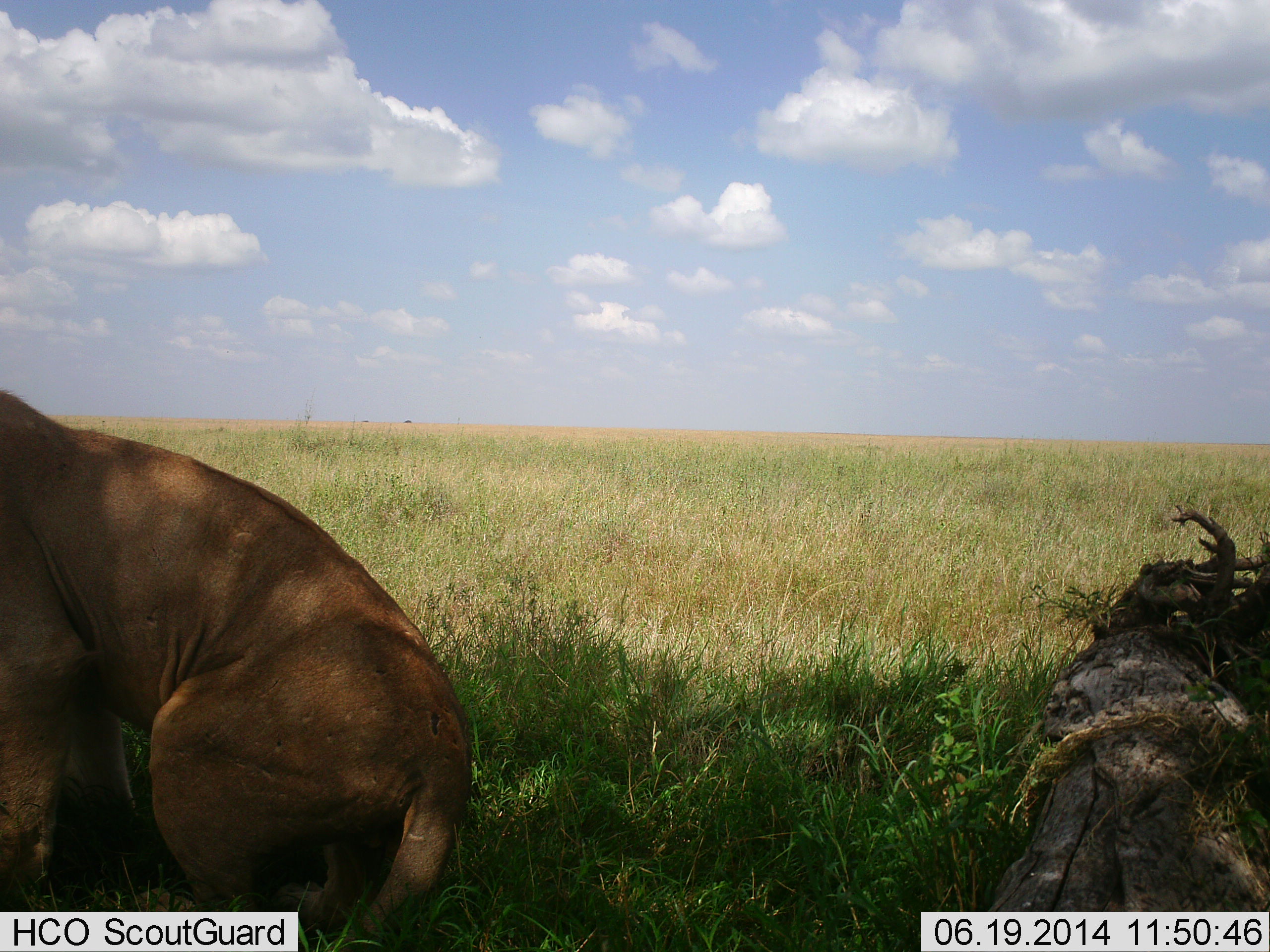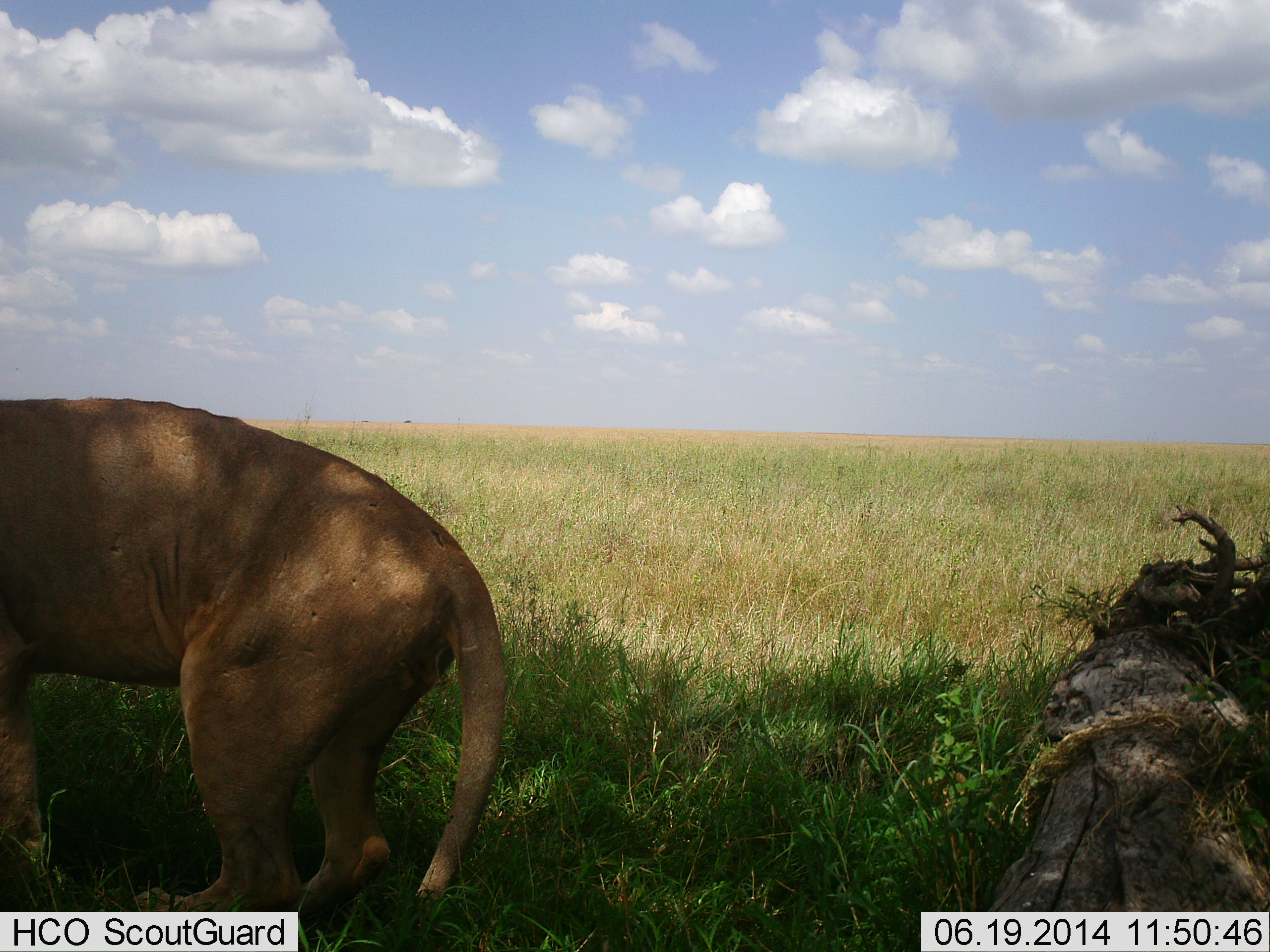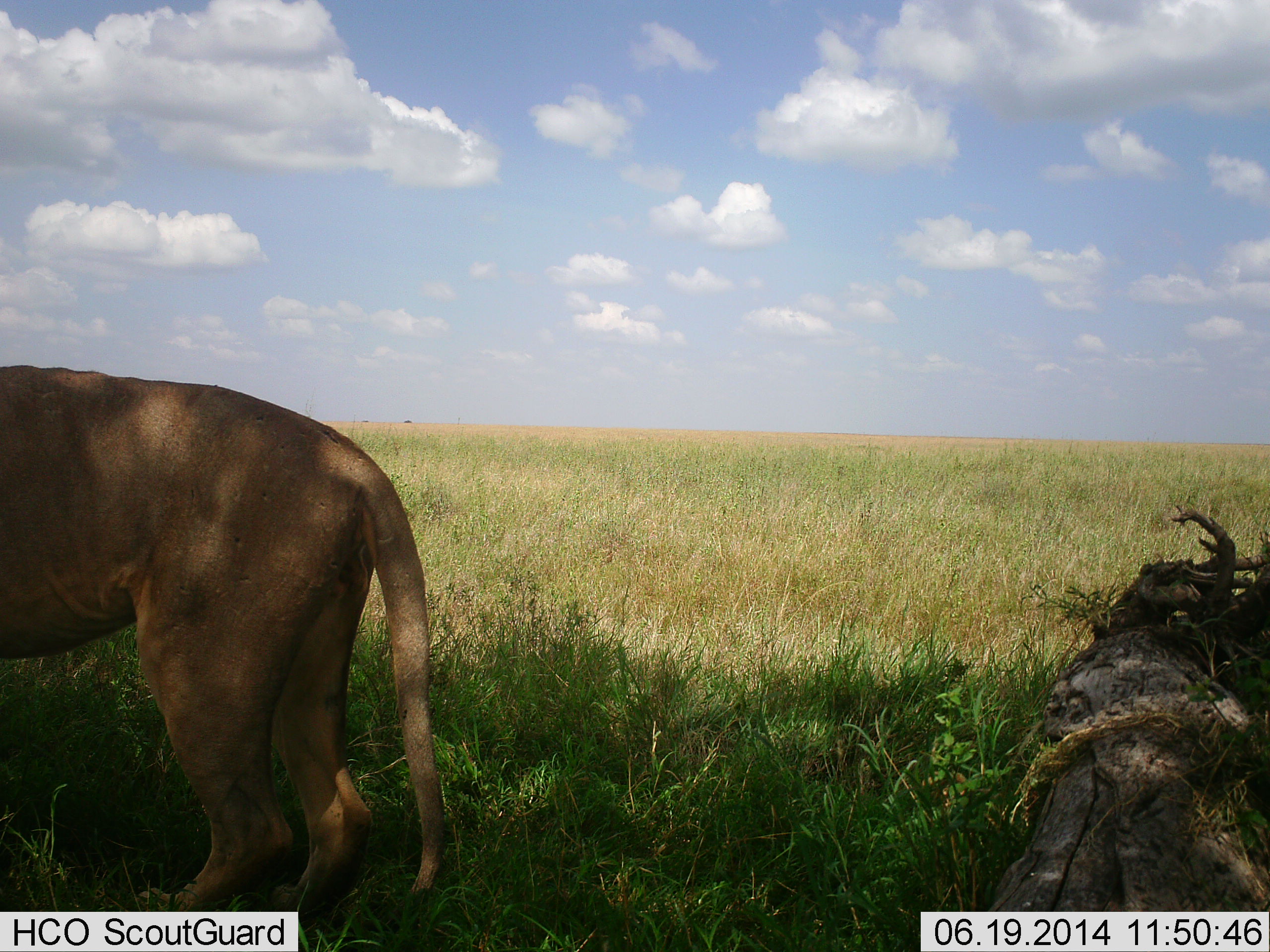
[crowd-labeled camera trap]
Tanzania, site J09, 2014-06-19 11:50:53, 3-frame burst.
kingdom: Animalia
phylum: Chordata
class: Mammalia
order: Carnivora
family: Felidae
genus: Panthera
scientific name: Panthera leo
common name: lion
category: lionfemale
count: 1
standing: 60%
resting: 30%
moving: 30%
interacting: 0%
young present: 0%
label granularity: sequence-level